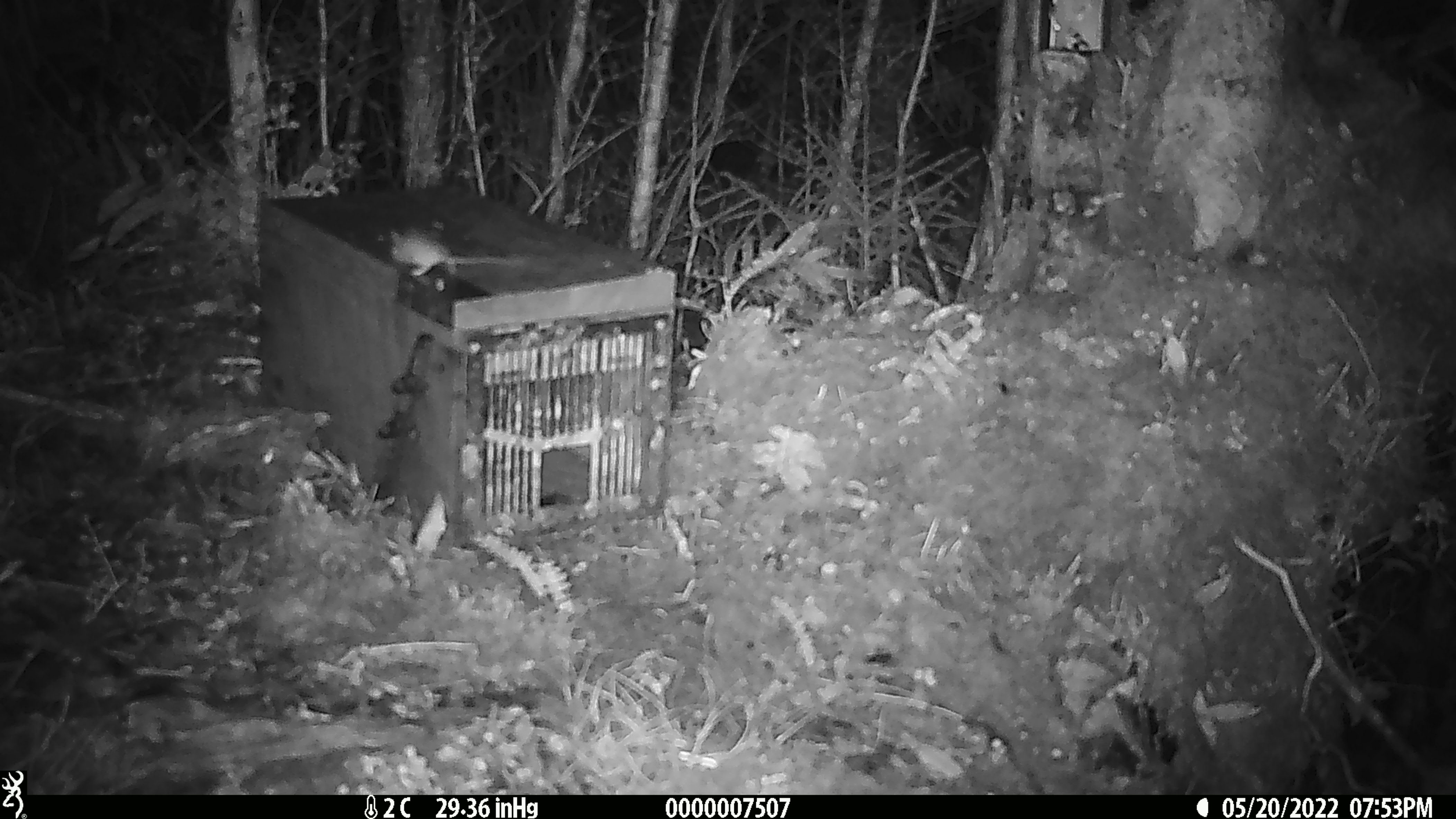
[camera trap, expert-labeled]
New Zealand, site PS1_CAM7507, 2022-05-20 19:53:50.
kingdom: Animalia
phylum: Chordata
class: Mammalia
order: Rodentia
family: Muridae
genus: Mus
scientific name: Mus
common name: mouse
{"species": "mouse (Mus)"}